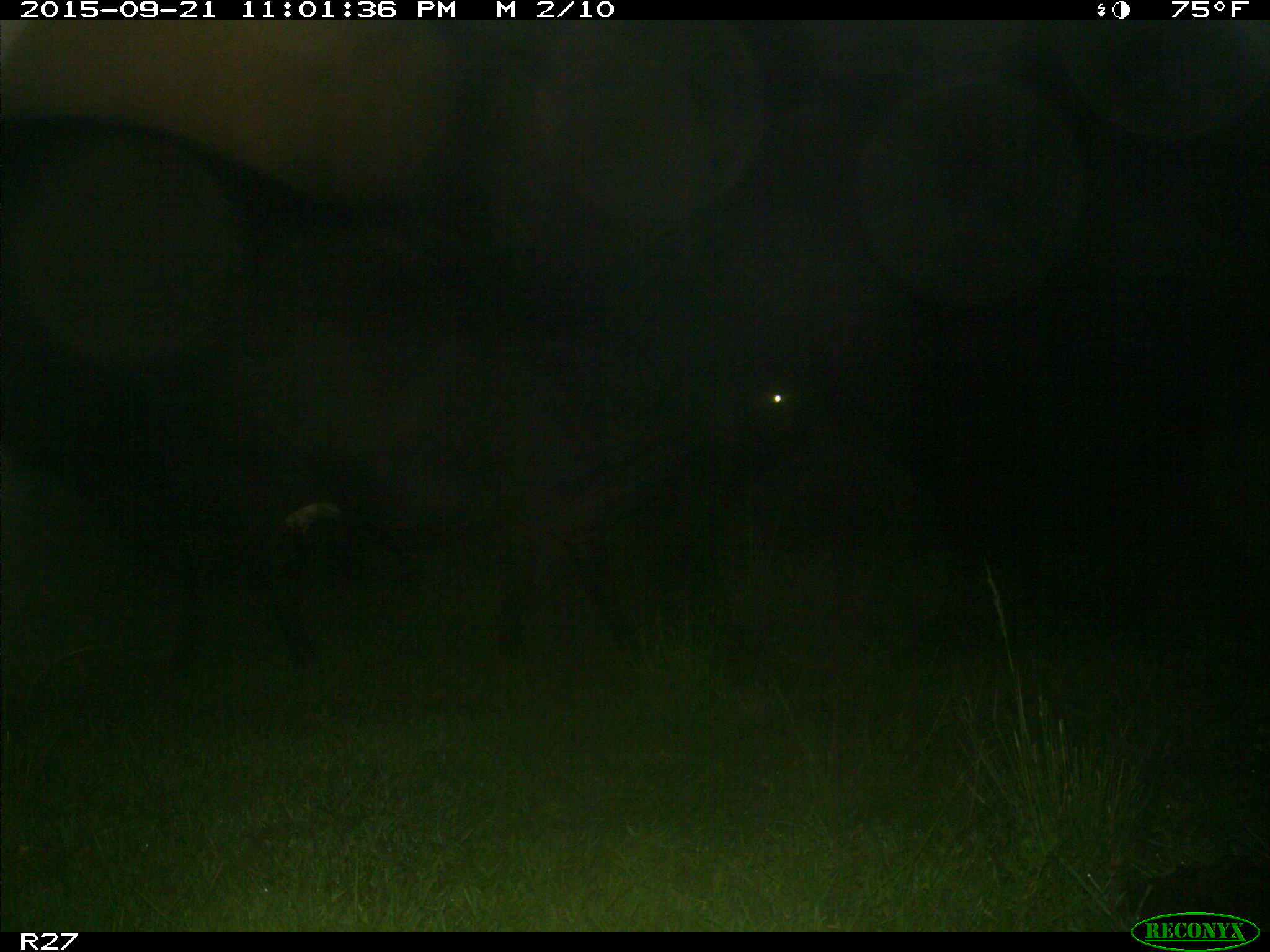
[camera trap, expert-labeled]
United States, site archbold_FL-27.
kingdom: Animalia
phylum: Chordata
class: Mammalia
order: Artiodactyla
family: Bovidae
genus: Bos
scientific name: Bos taurus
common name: domestic cow